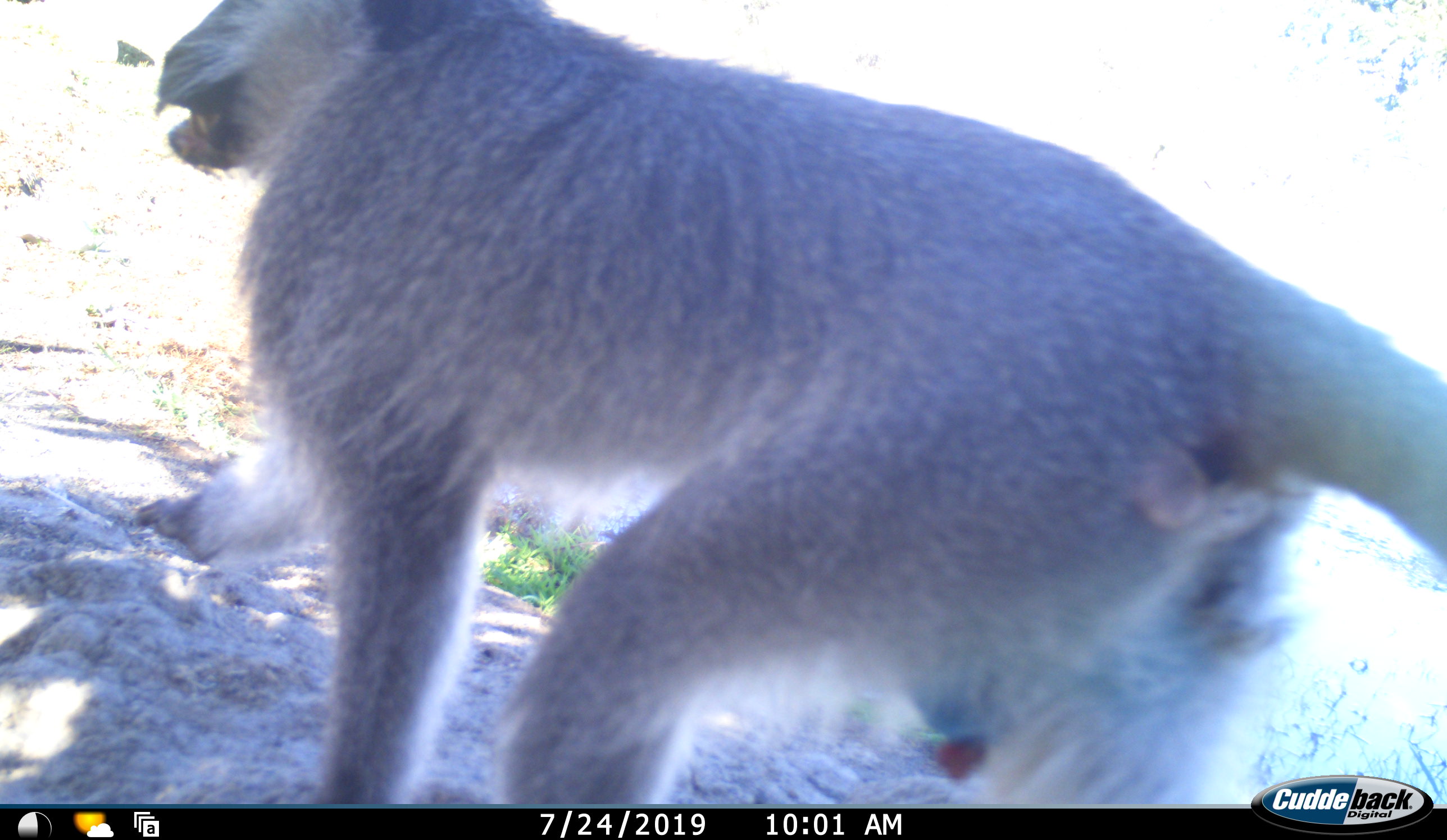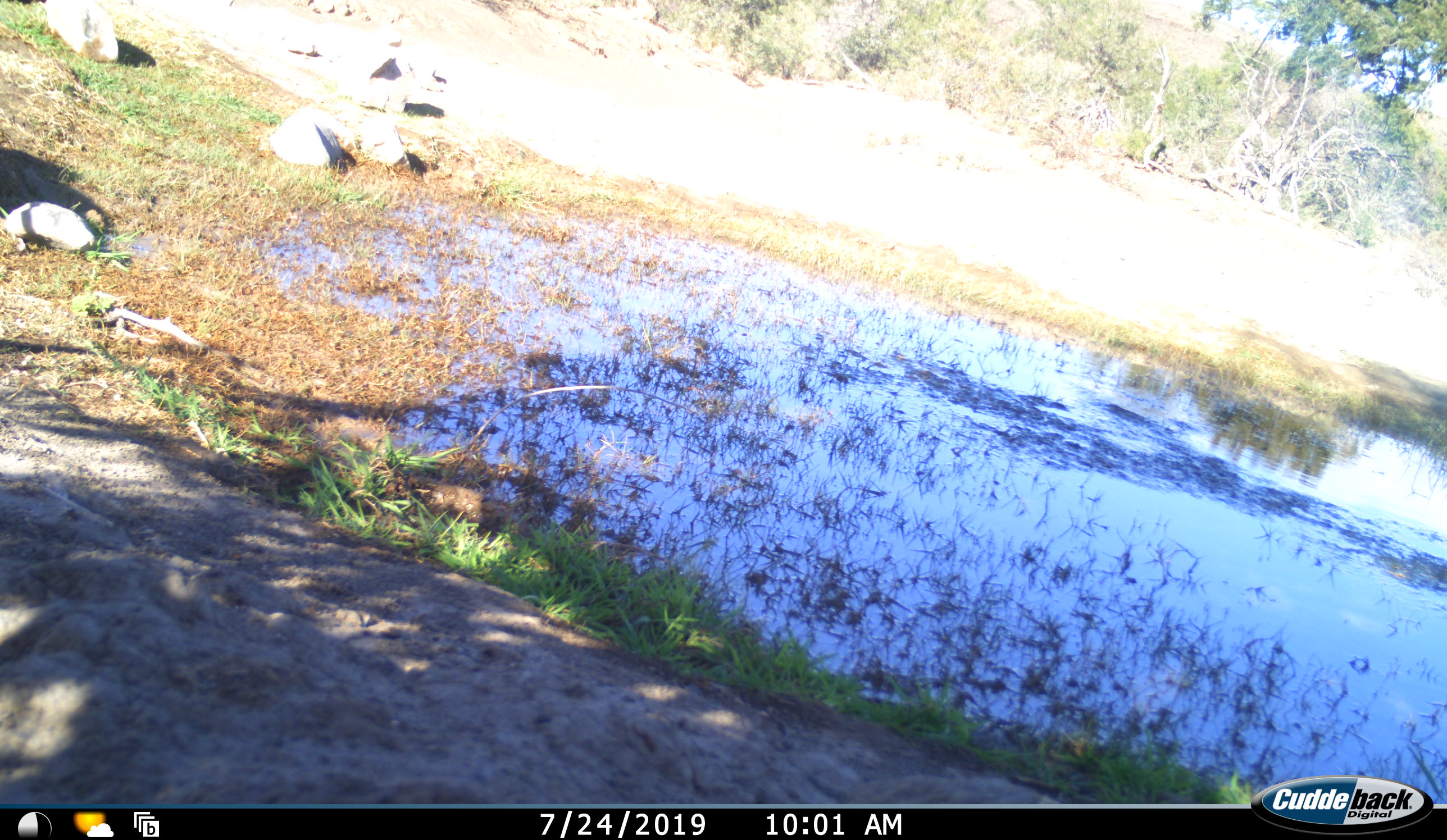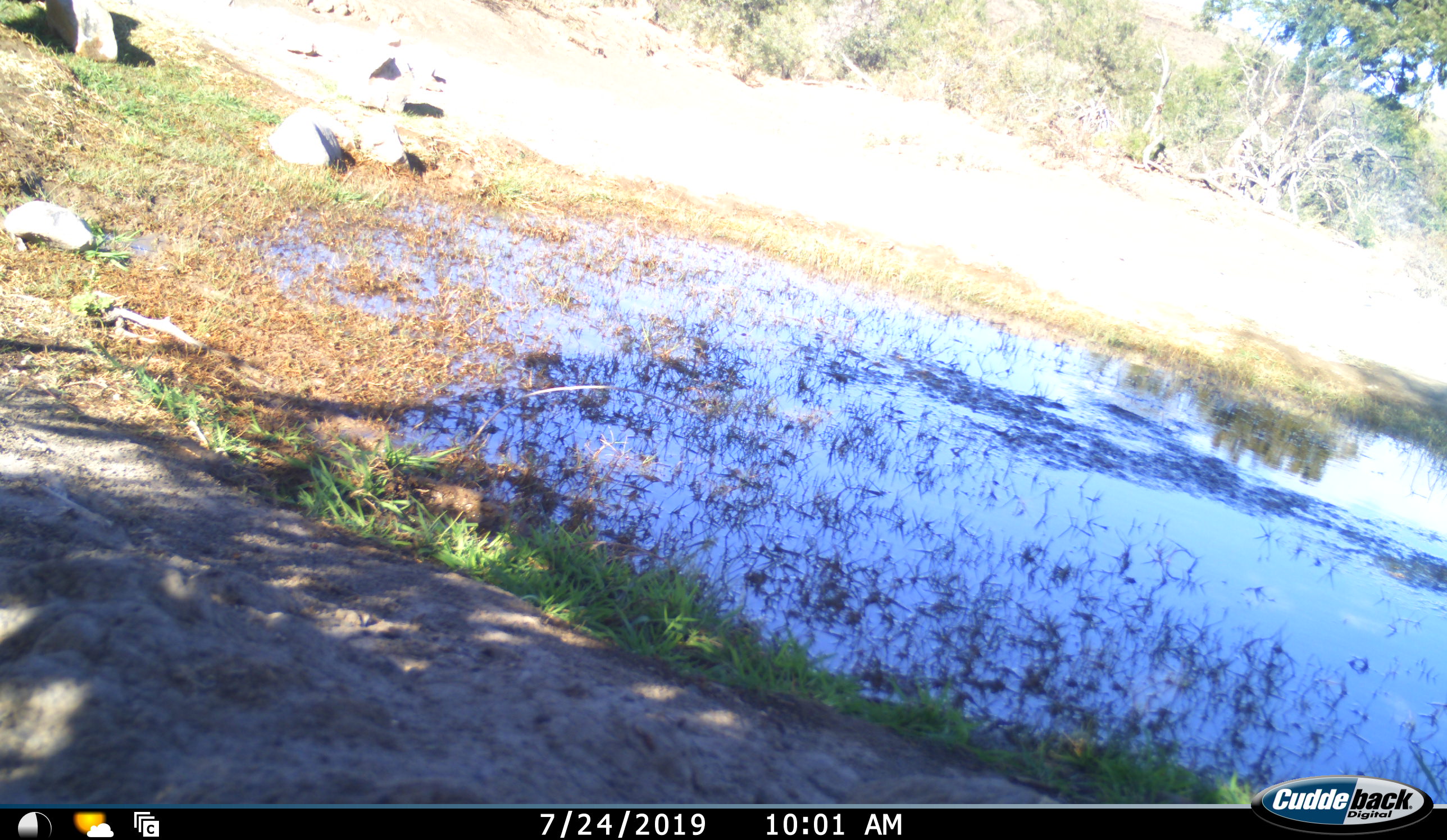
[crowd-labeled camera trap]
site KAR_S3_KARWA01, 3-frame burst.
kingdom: Animalia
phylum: Chordata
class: Mammalia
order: Primates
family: Cercopithecidae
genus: Chlorocebus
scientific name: Chlorocebus pygerythrus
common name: vervet monkey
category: monkeyvervet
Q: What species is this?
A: Monkeyvervet (vervet monkey) (Chlorocebus pygerythrus).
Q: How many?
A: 1.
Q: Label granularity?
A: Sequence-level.